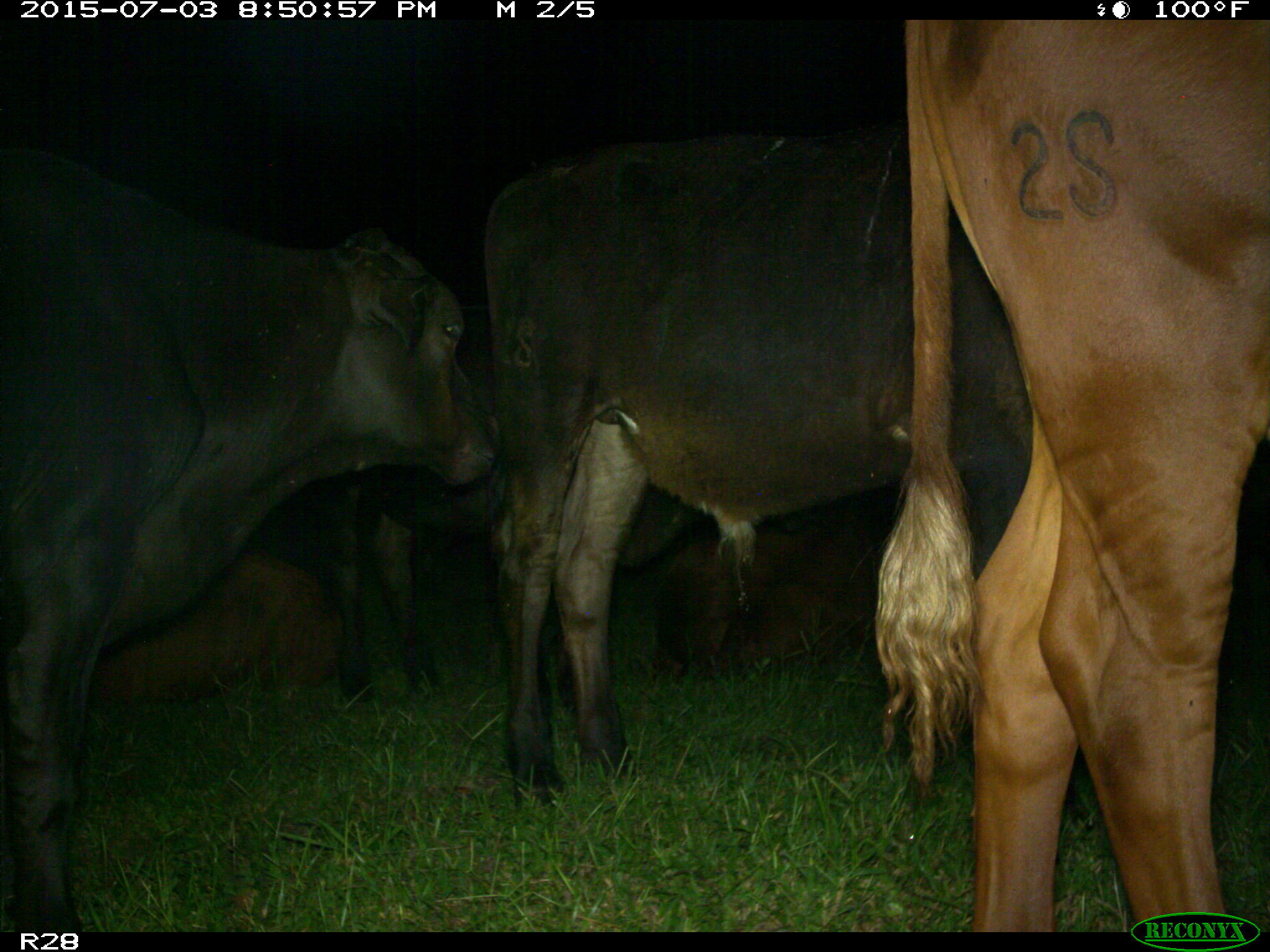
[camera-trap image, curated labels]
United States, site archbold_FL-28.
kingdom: Animalia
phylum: Chordata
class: Mammalia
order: Artiodactyla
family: Bovidae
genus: Bos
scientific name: Bos taurus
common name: domestic cow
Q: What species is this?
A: Bos taurus (domestic cow).